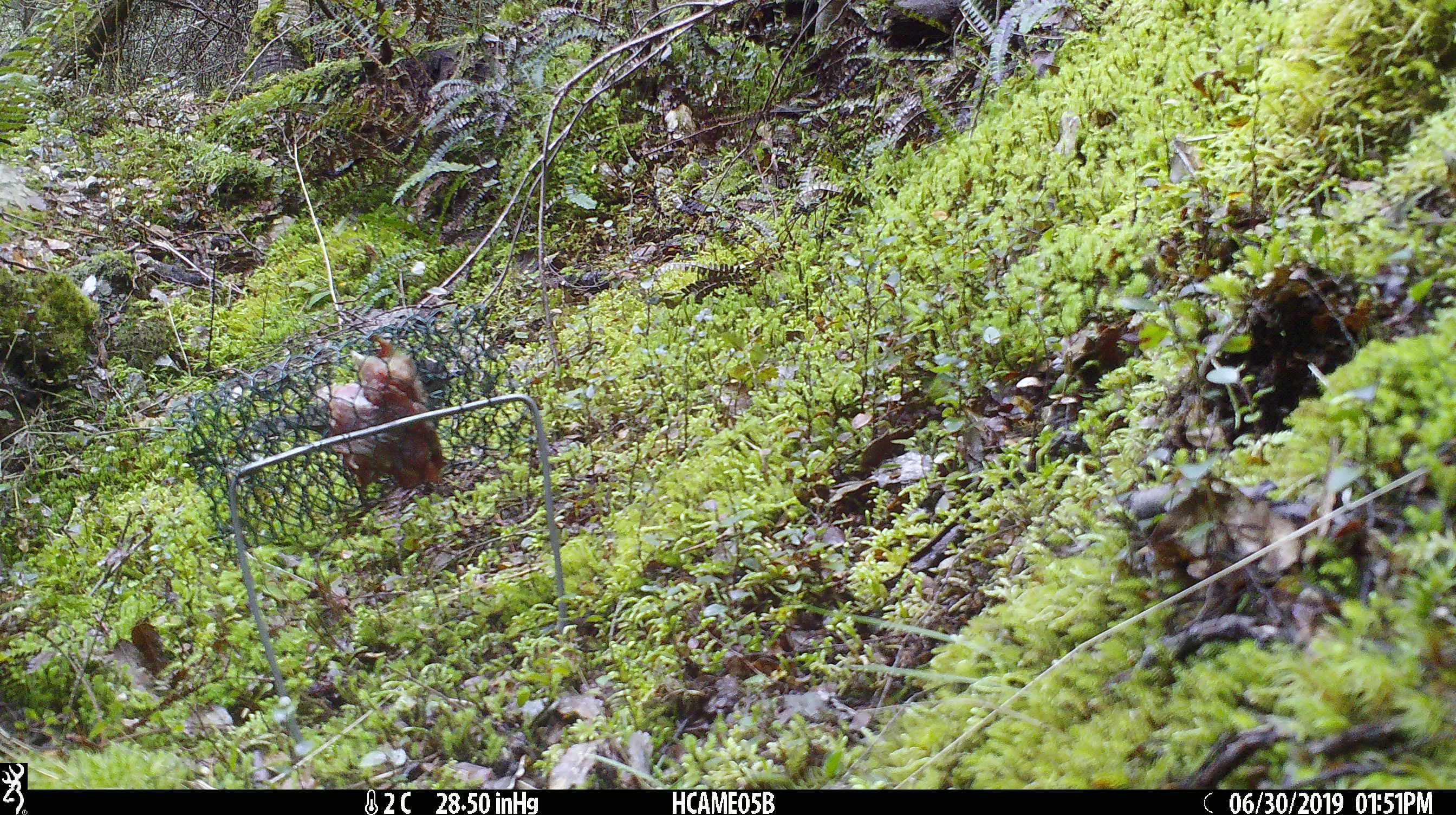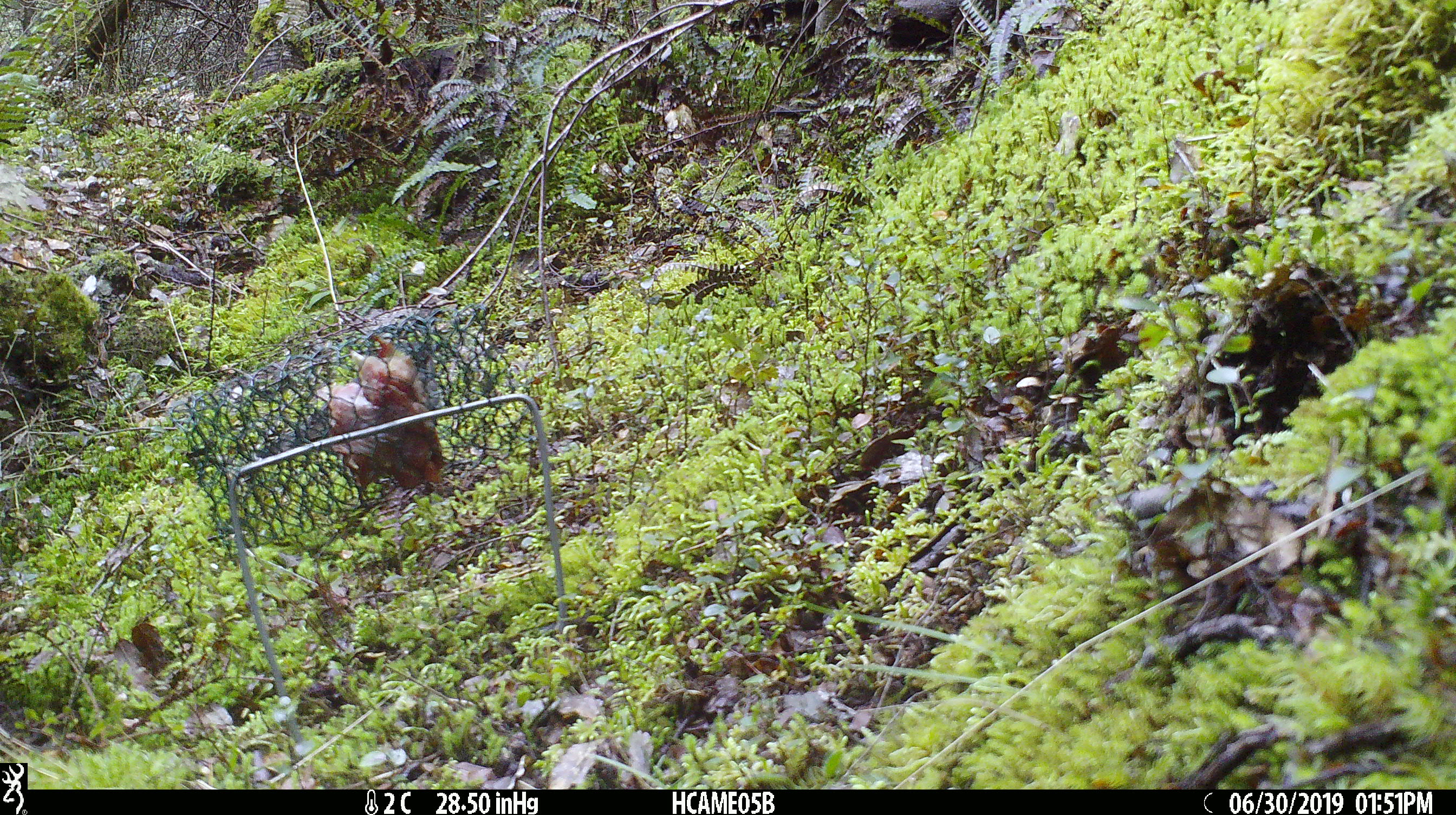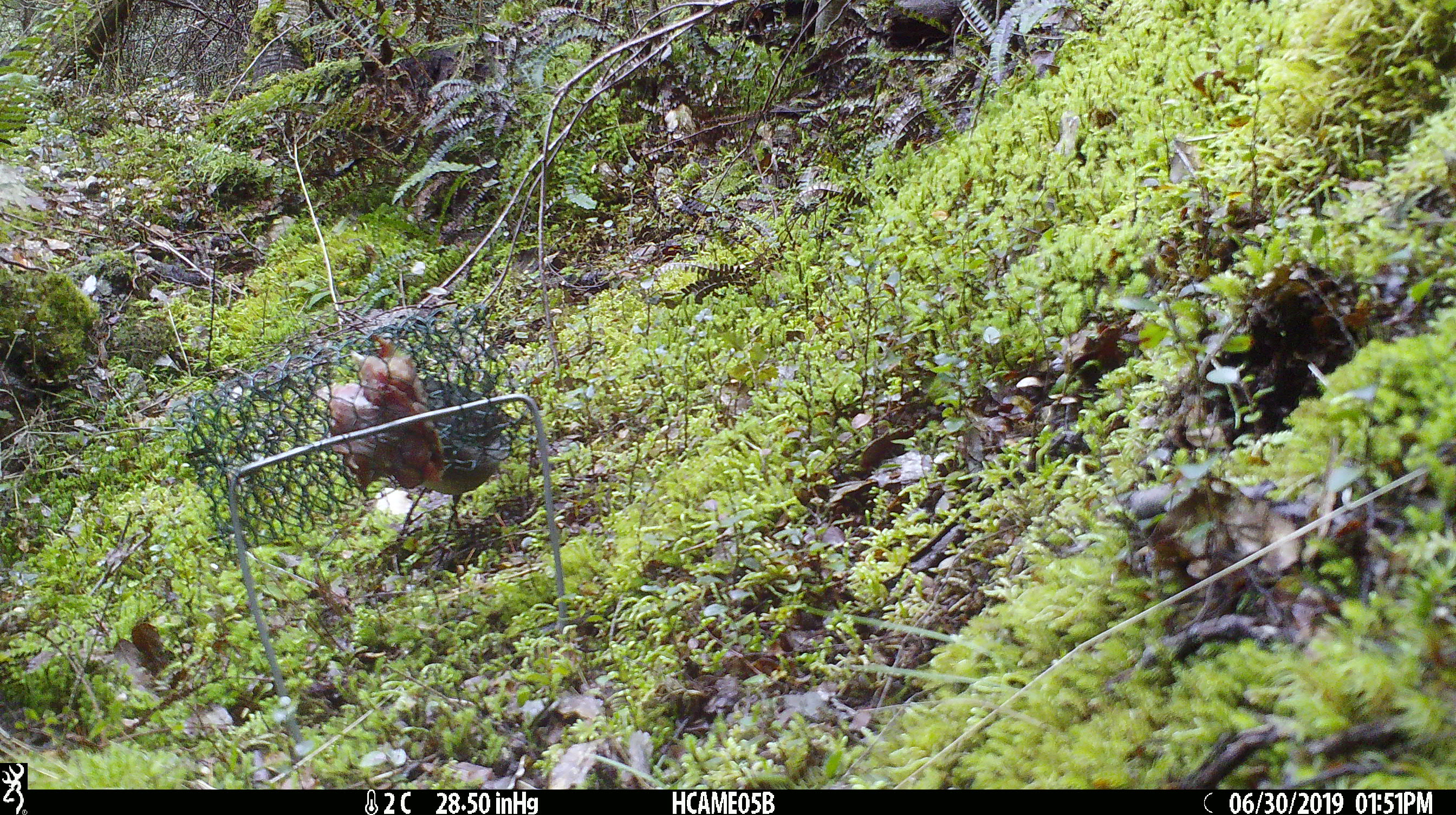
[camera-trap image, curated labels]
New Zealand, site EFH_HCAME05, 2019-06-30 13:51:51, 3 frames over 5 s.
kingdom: Animalia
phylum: Chordata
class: Aves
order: Passeriformes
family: Petroicidae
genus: Petroica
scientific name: Petroica australis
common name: new zealand robin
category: robin